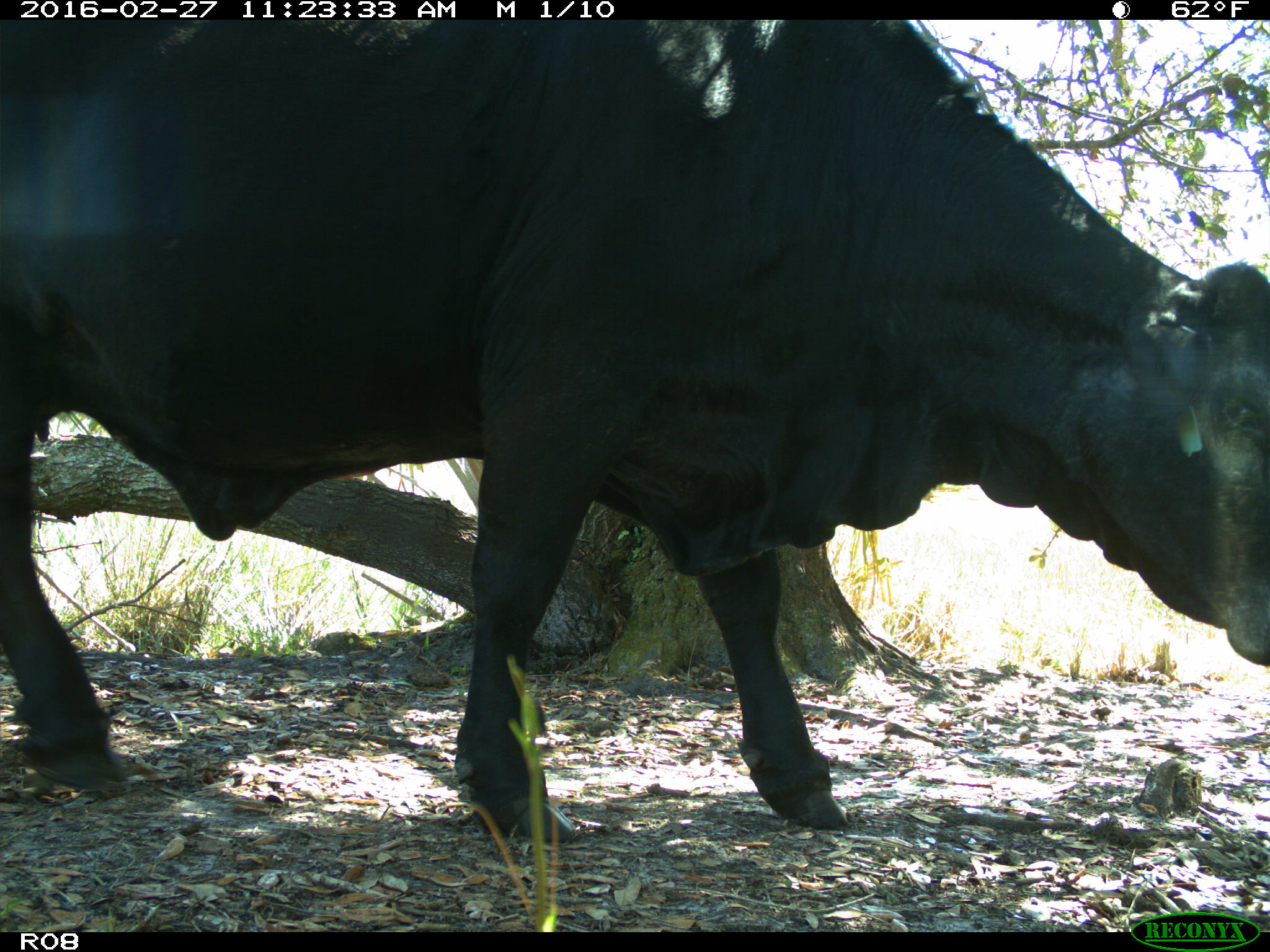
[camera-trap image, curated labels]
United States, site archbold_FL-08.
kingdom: Animalia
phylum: Chordata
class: Mammalia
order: Artiodactyla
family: Bovidae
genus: Bos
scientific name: Bos taurus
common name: domestic cow